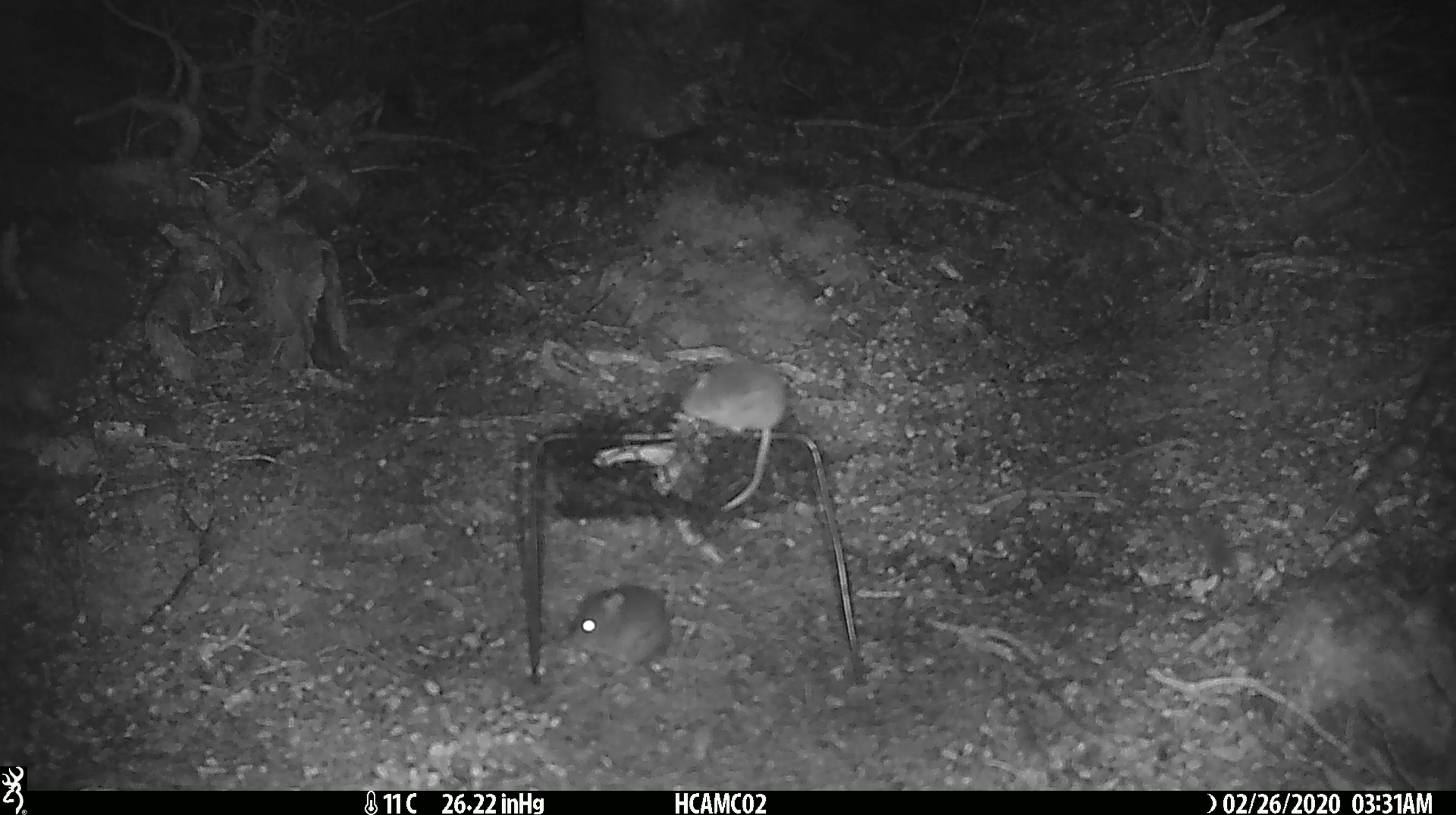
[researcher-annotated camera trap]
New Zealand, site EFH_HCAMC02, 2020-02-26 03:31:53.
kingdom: Animalia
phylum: Chordata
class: Mammalia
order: Rodentia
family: Muridae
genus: Mus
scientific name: Mus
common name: mouse